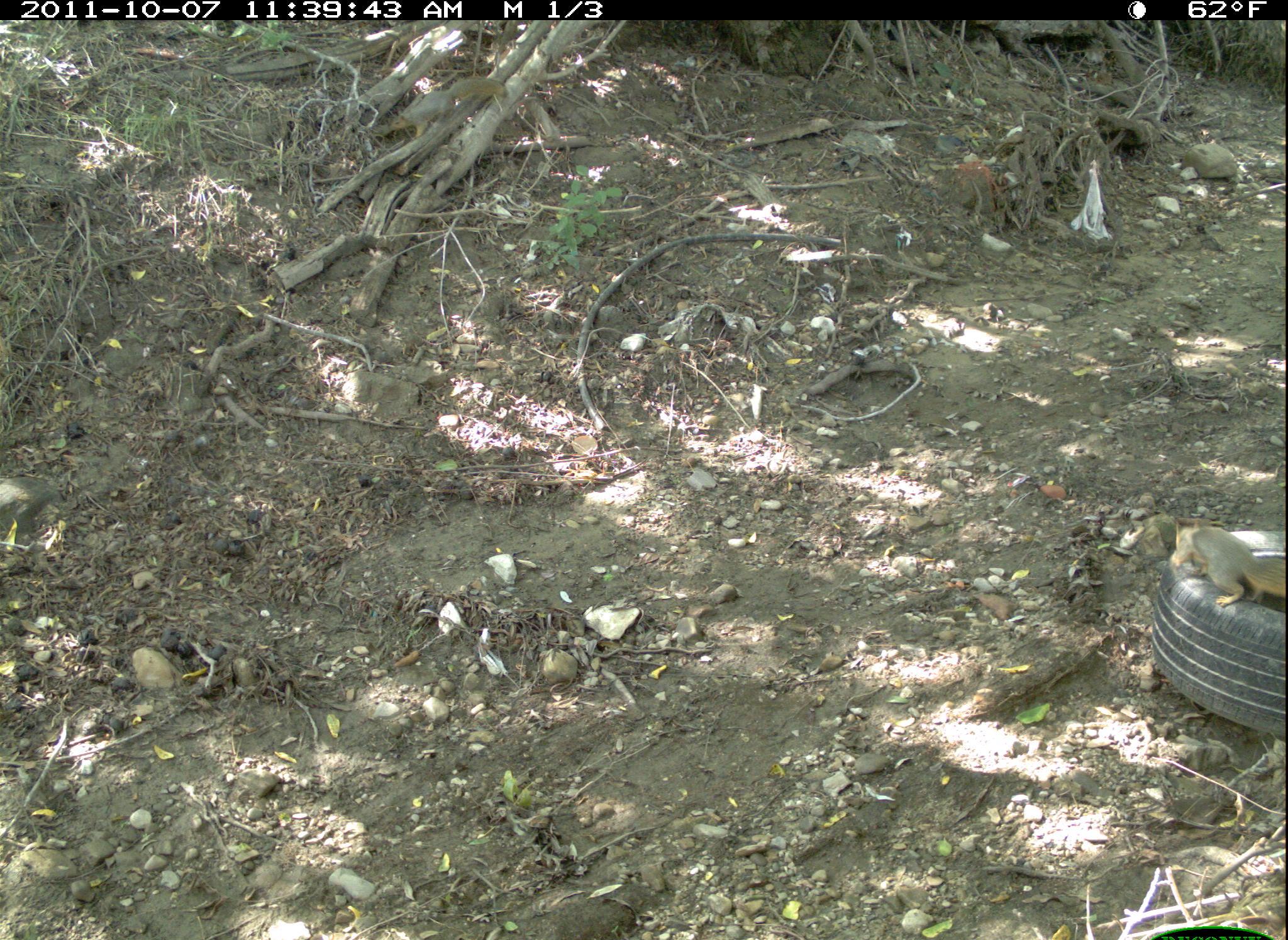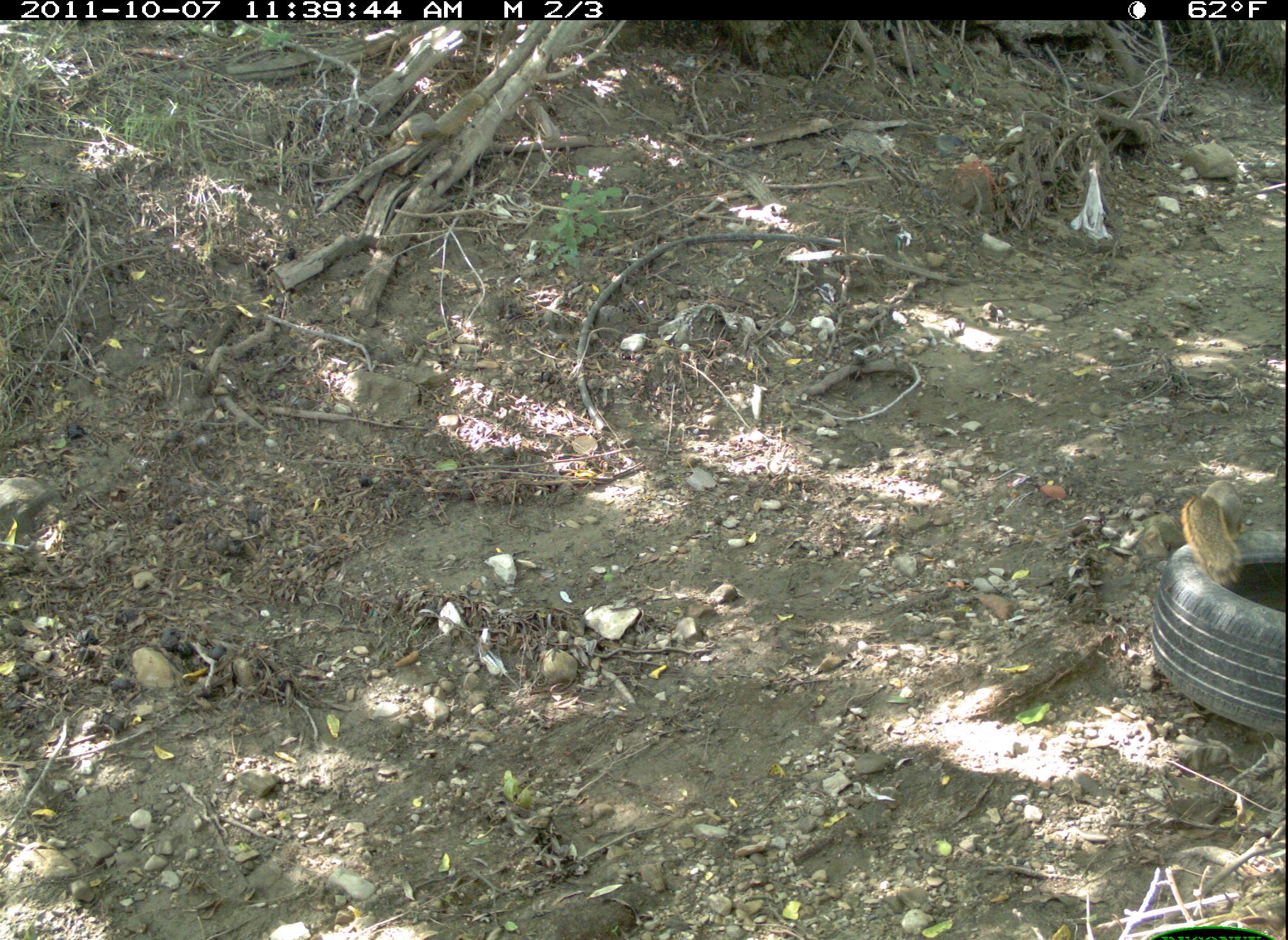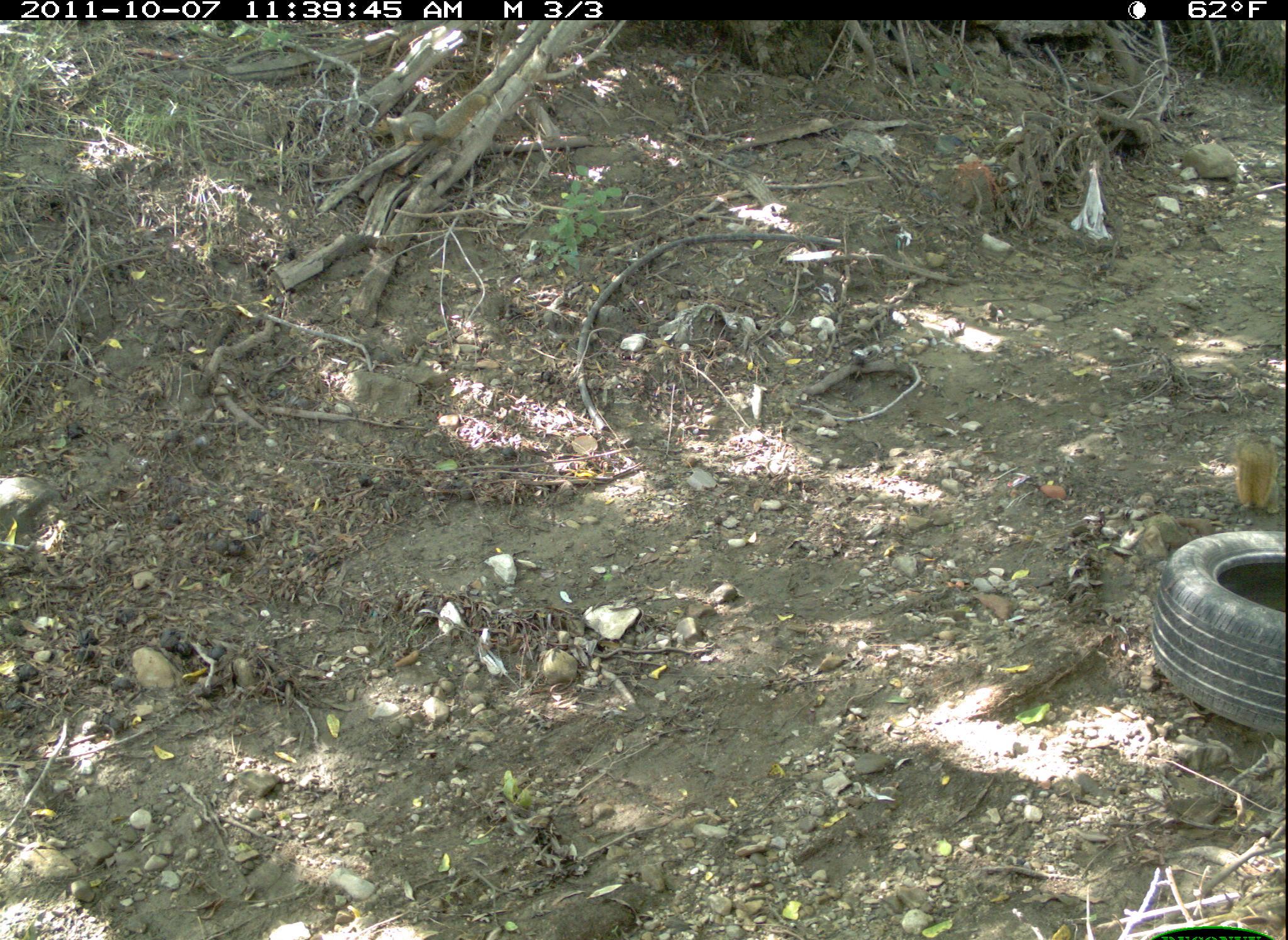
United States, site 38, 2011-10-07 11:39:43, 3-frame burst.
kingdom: Animalia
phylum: Chordata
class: Mammalia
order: Rodentia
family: Sciuridae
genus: Sciurus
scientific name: Sciurus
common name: squirrel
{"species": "squirrel (Sciurus)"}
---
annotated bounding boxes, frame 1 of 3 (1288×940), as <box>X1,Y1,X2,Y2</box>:
squirrel: <box>1156,501,1286,619</box>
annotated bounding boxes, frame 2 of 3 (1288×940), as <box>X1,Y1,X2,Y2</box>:
squirrel: <box>1174,464,1262,590</box>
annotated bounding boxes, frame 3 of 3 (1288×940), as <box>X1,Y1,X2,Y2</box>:
squirrel: <box>1228,417,1285,533</box>